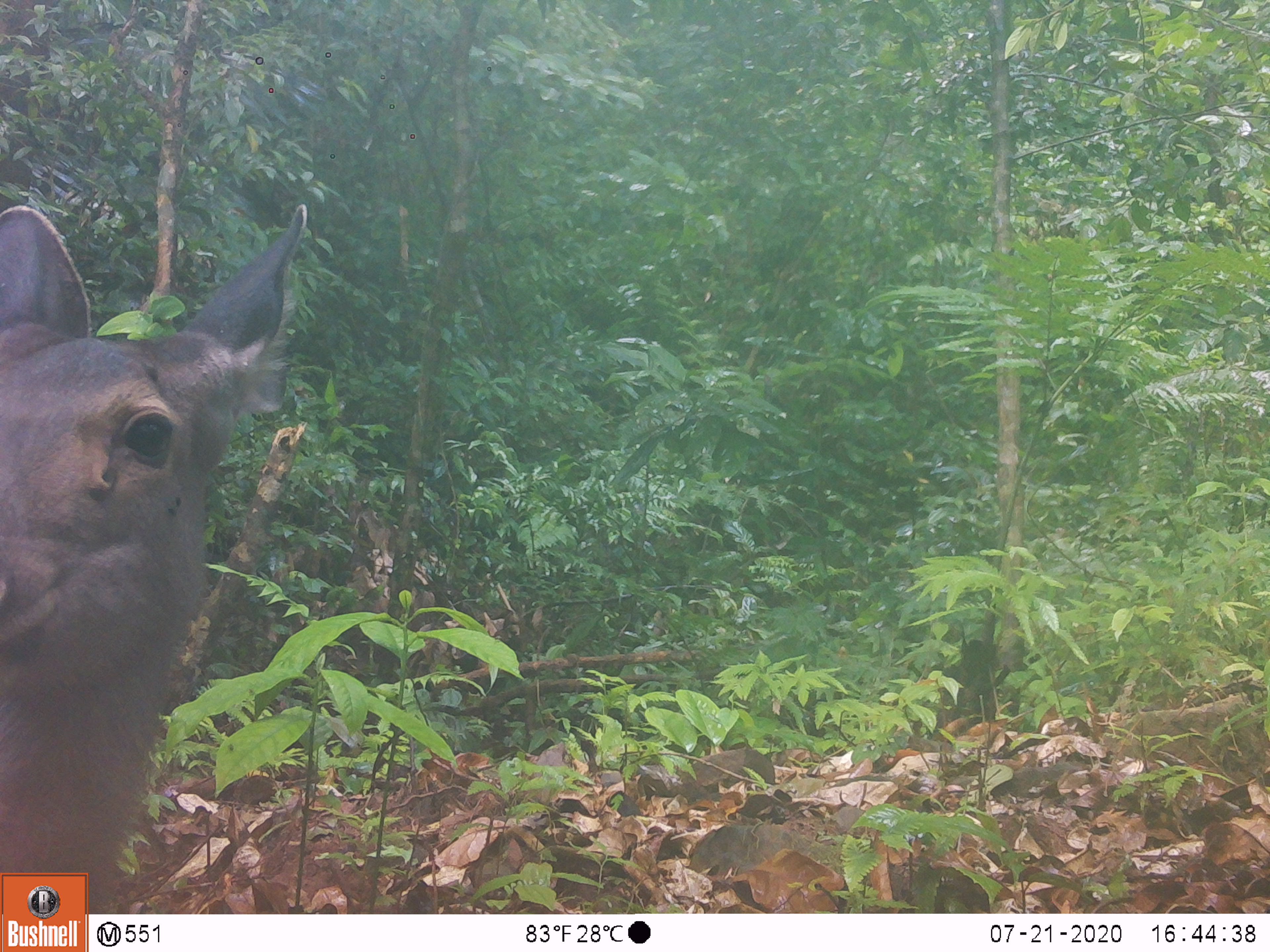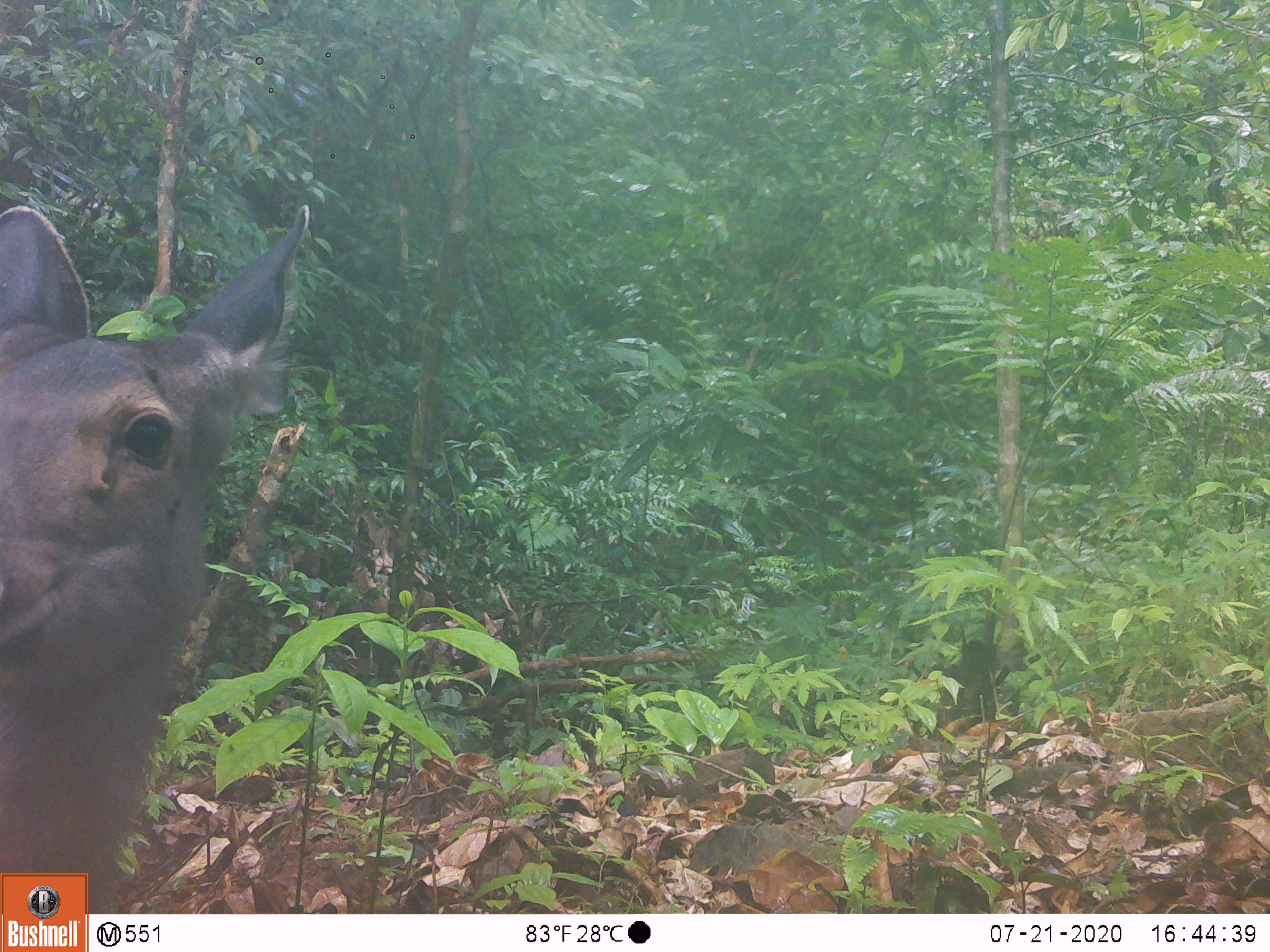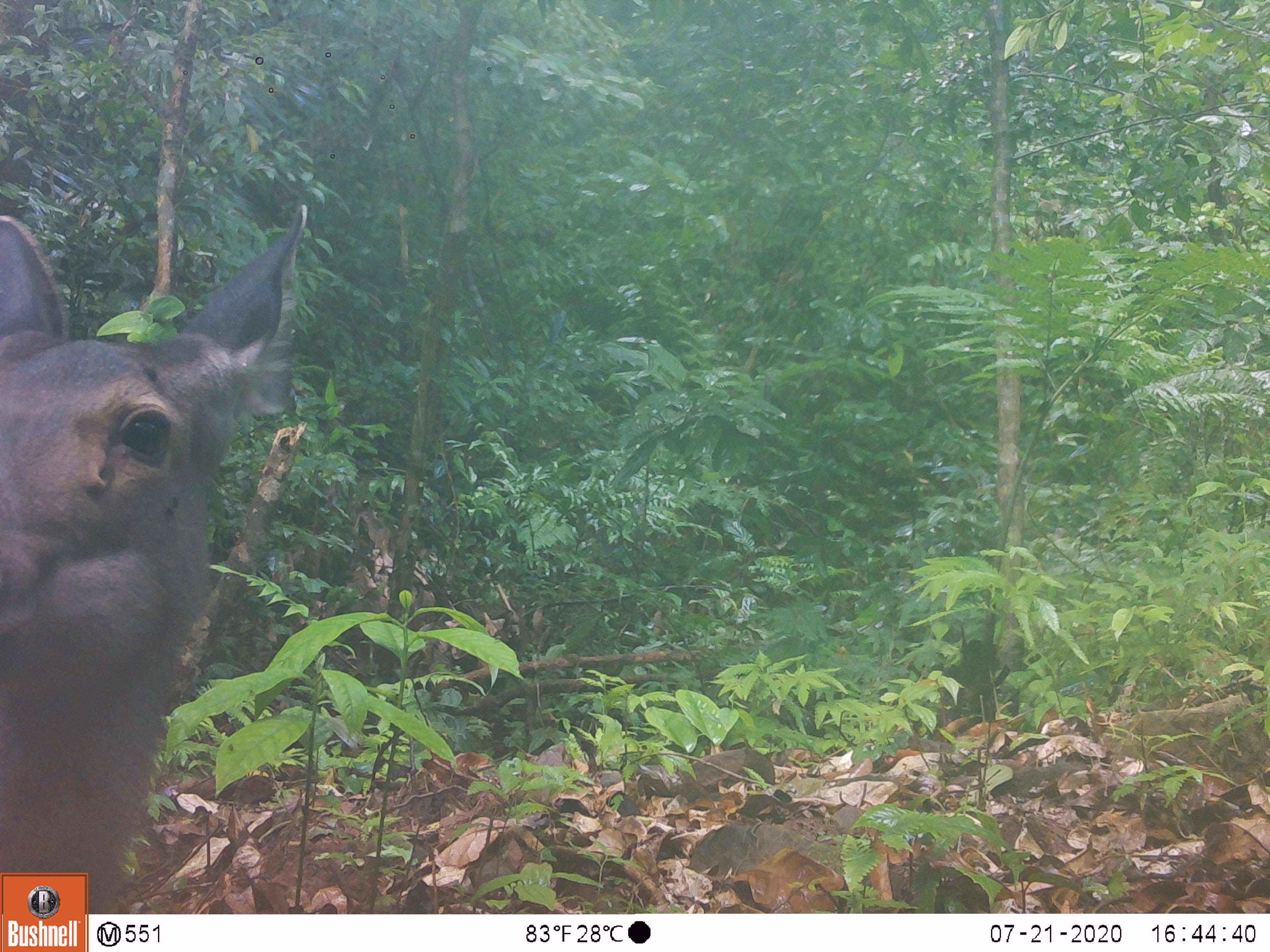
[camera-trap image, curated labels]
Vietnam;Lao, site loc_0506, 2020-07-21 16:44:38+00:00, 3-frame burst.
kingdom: Animalia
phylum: Chordata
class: Mammalia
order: Artiodactyla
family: Cervidae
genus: Rusa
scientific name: Rusa unicolor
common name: sambar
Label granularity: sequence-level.